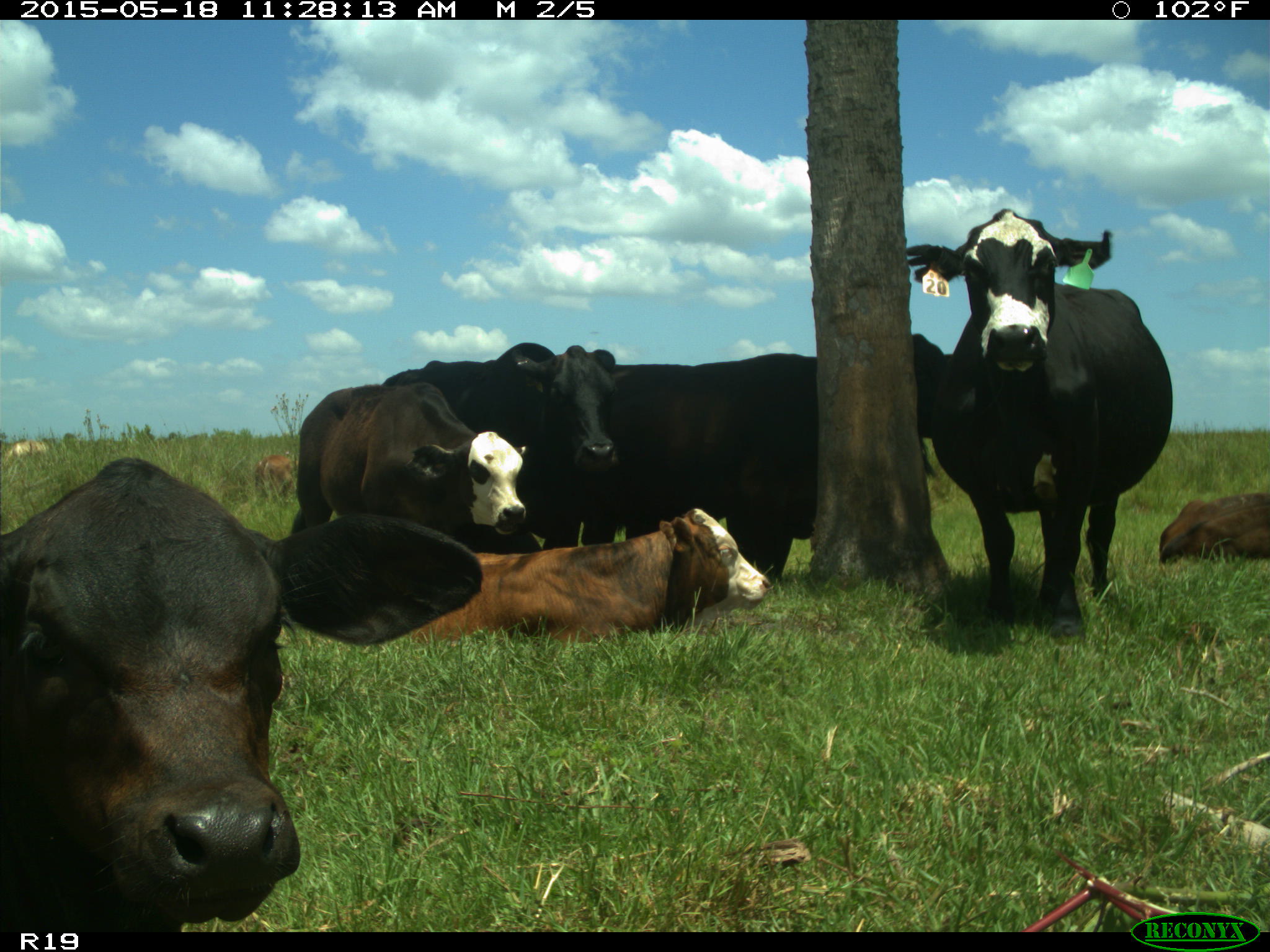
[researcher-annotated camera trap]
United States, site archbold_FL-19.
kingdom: Animalia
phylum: Chordata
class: Mammalia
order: Artiodactyla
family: Bovidae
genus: Bos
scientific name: Bos taurus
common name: domestic cow